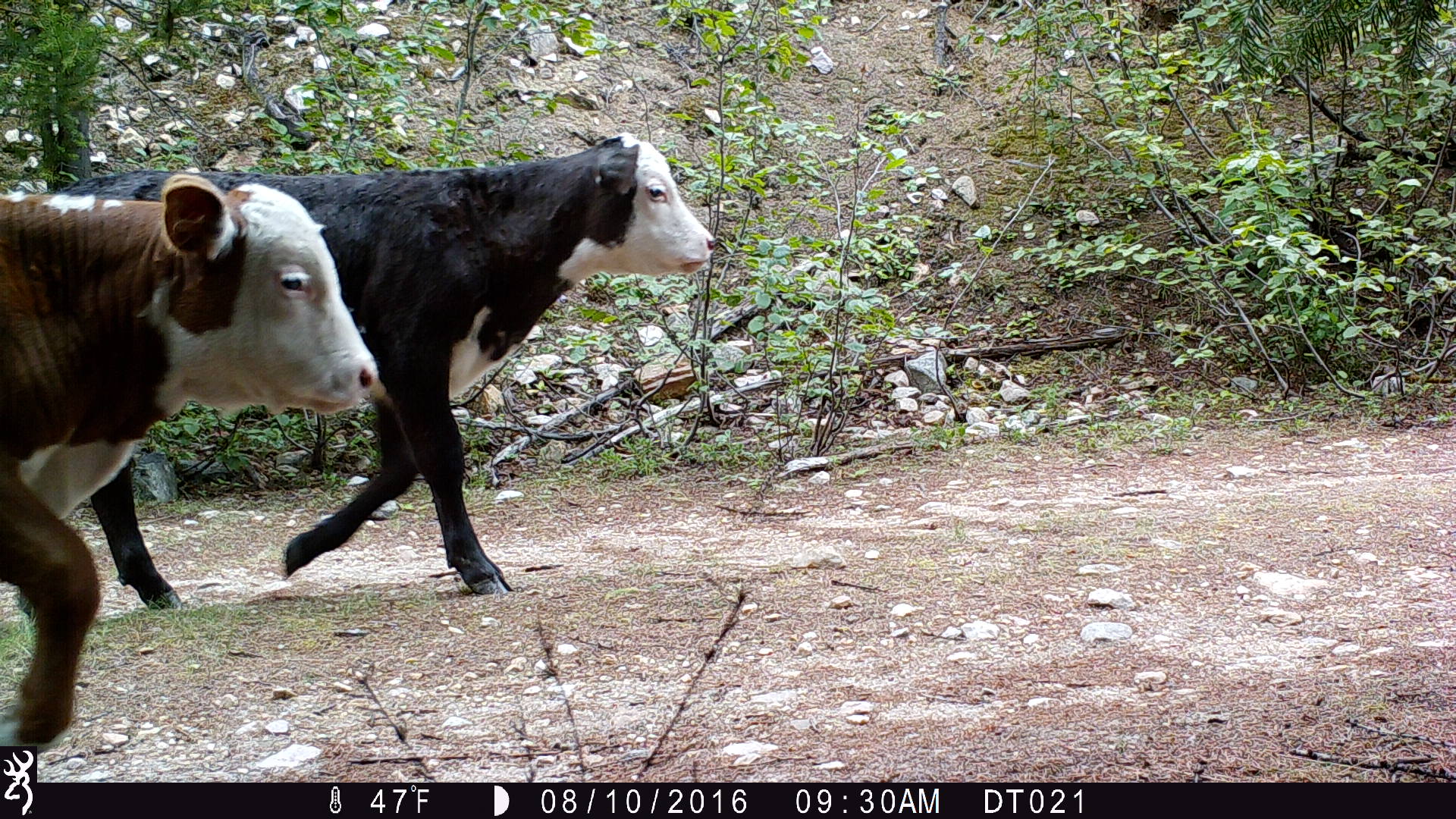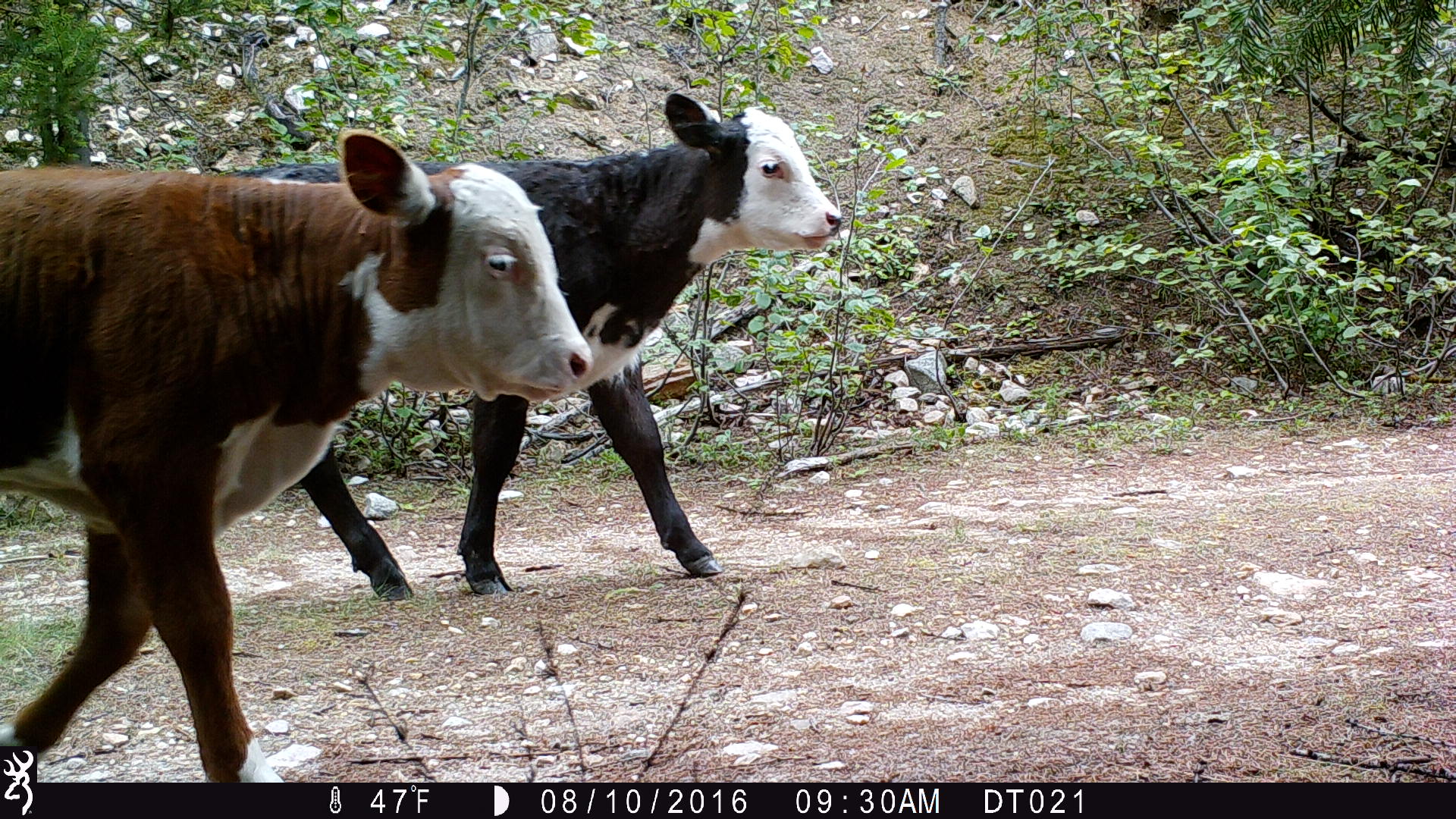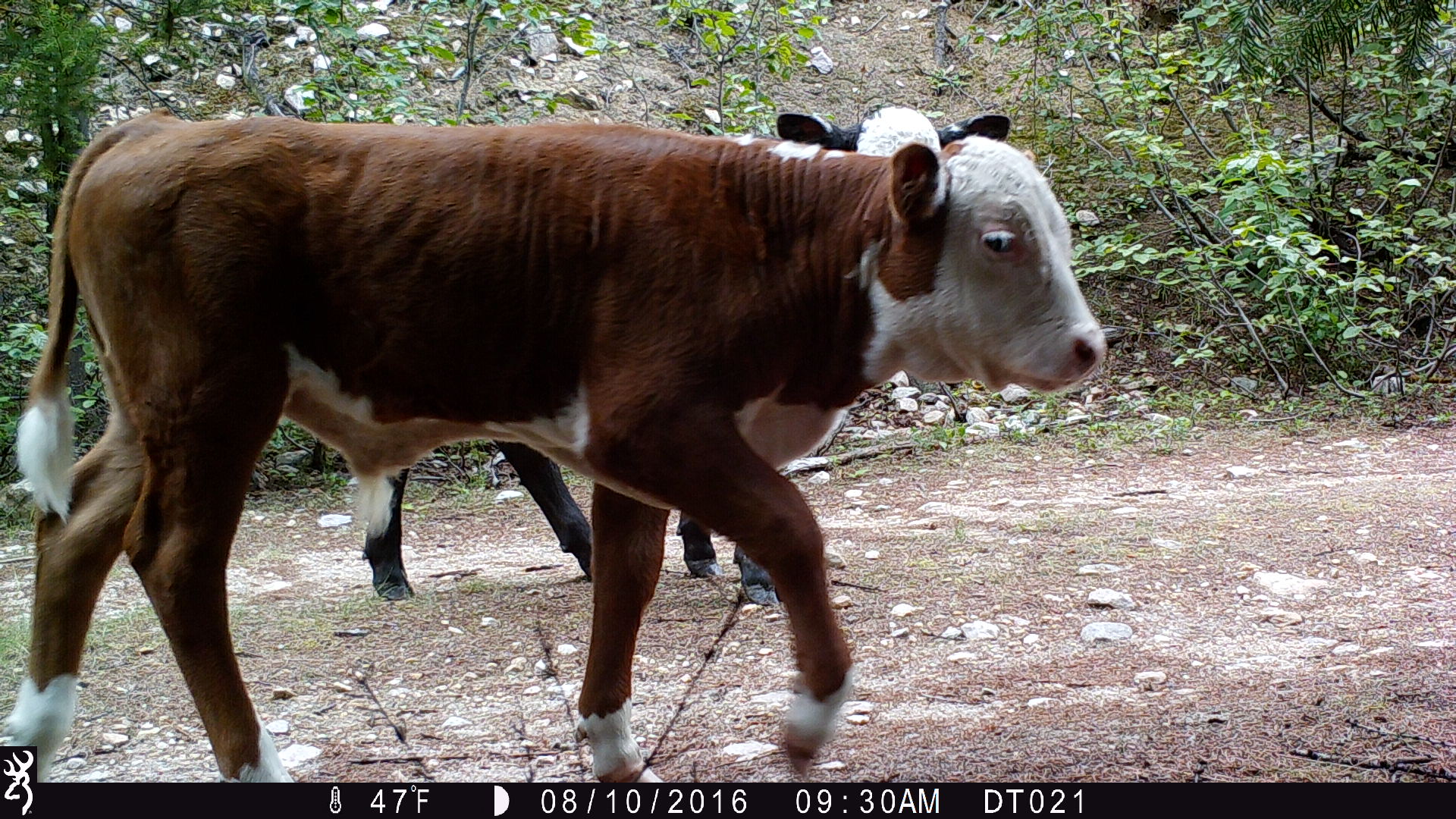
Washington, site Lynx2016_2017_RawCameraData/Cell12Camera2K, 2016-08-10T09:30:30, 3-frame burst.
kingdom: Animalia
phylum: Chordata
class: Mammalia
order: Artiodactyla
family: Bovidae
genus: Bos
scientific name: Bos taurus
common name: domestic cattle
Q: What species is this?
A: Domestic cattle (Bos taurus).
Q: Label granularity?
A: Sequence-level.